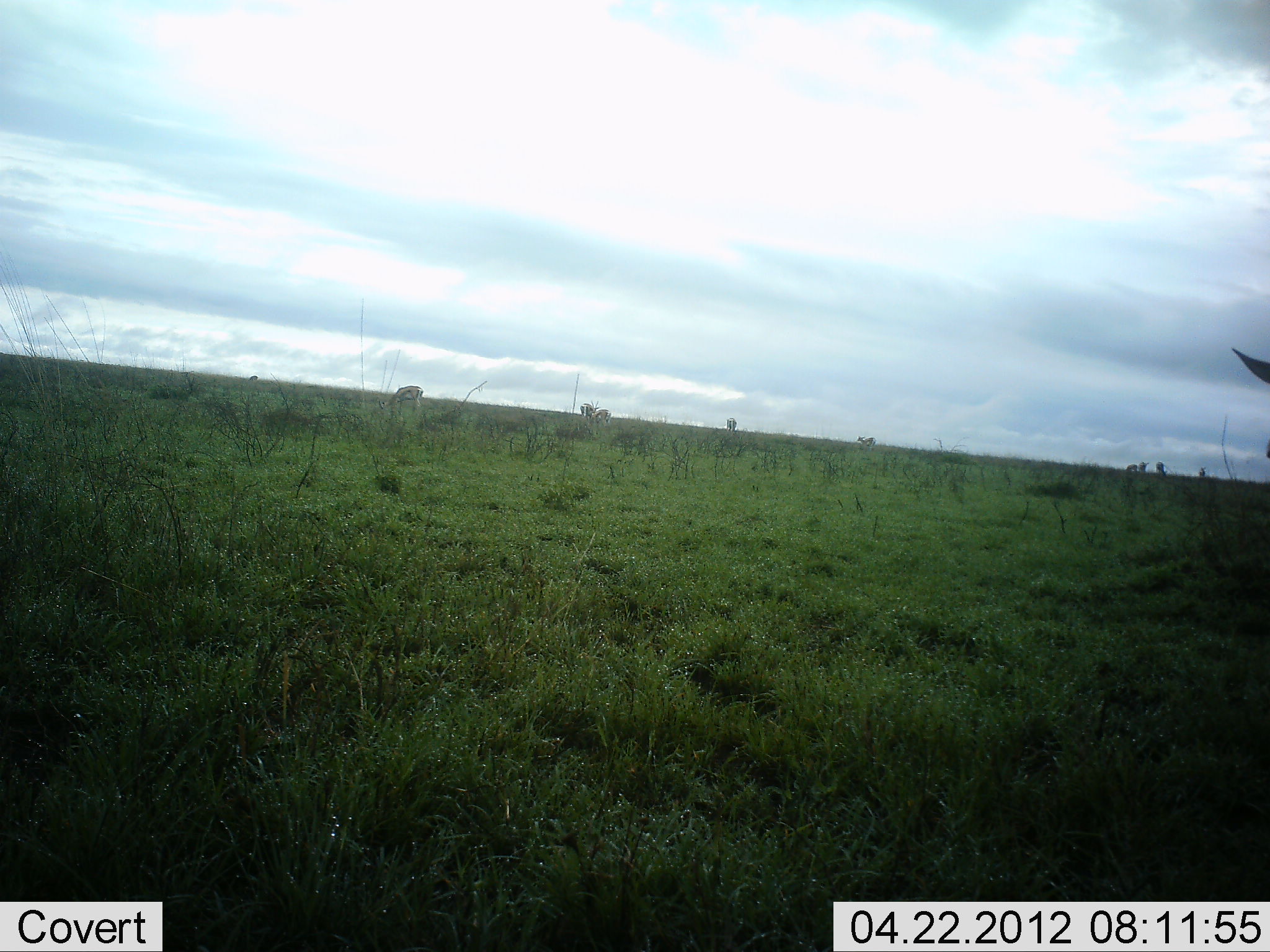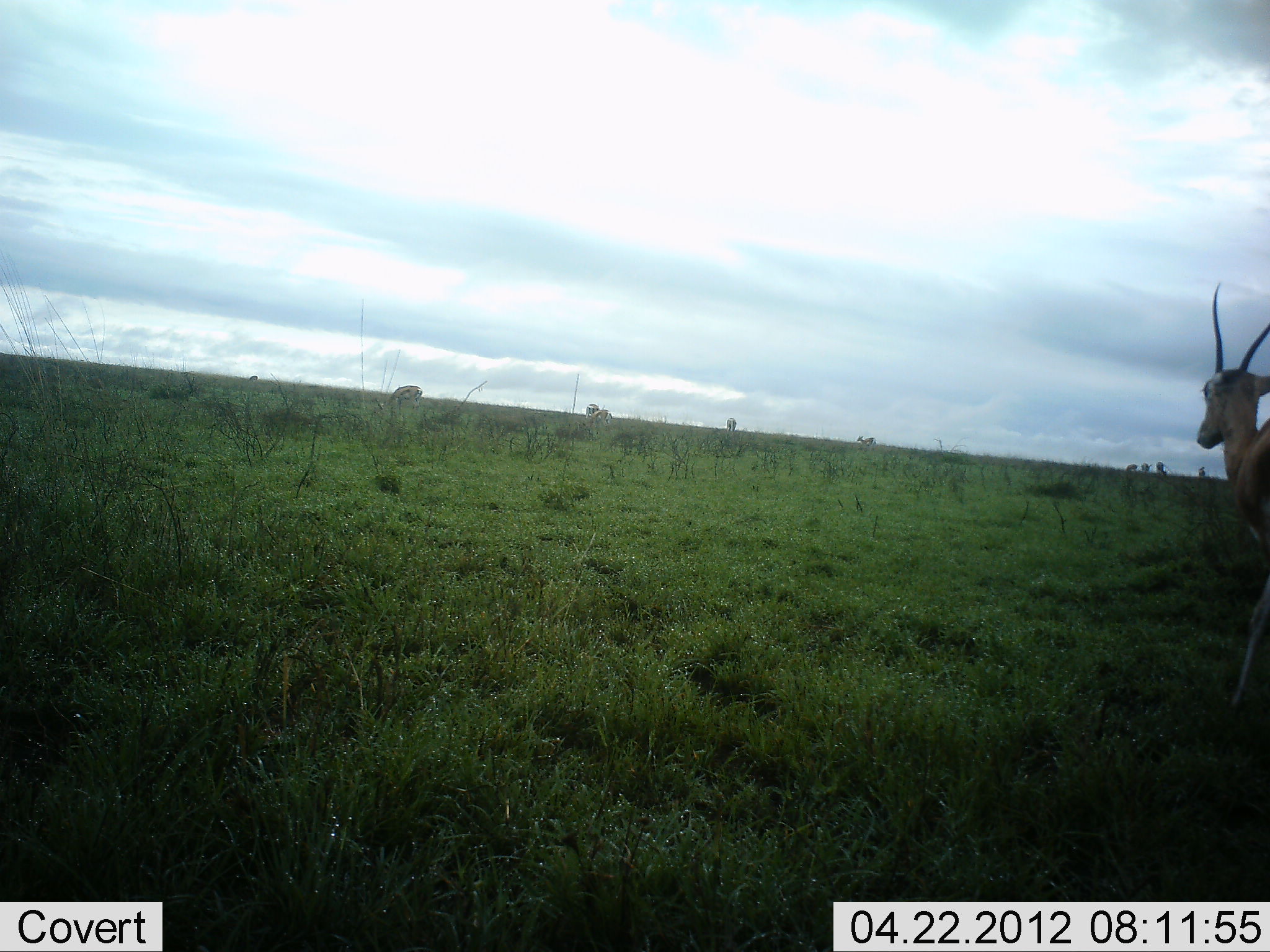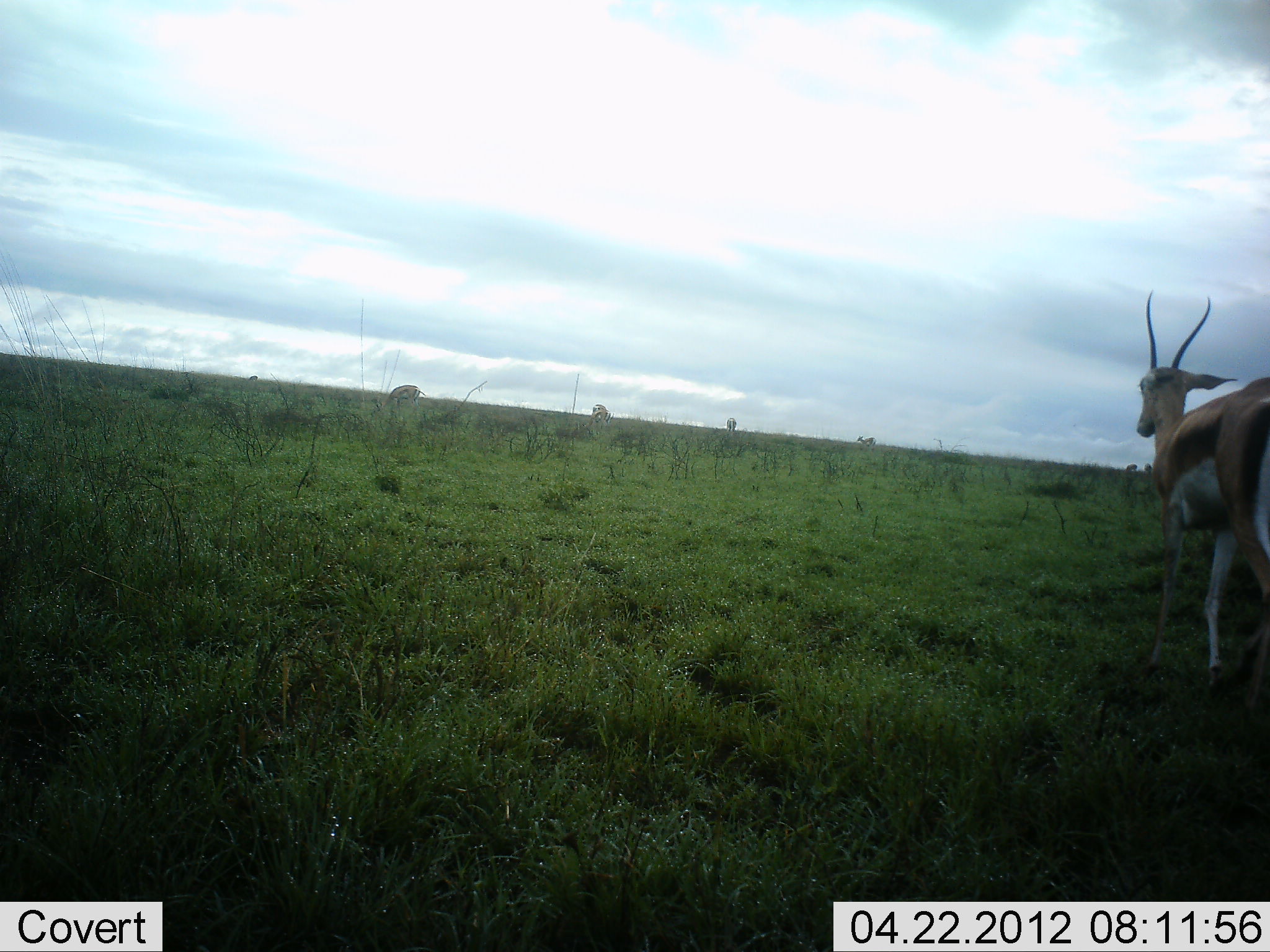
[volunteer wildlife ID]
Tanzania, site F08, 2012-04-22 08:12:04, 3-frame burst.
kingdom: Animalia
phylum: Chordata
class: Mammalia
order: Artiodactyla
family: Bovidae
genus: Eudorcas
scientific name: Eudorcas thomsonii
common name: thomson's gazelle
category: gazellethomsons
Gazellethomsons (thomson's gazelle) (Eudorcas thomsonii), count 4. Behavior (volunteer vote fractions): standing 29%, resting 0%, moving 82%, interacting 0%. Young present (vote fraction): 0%. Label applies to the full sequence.